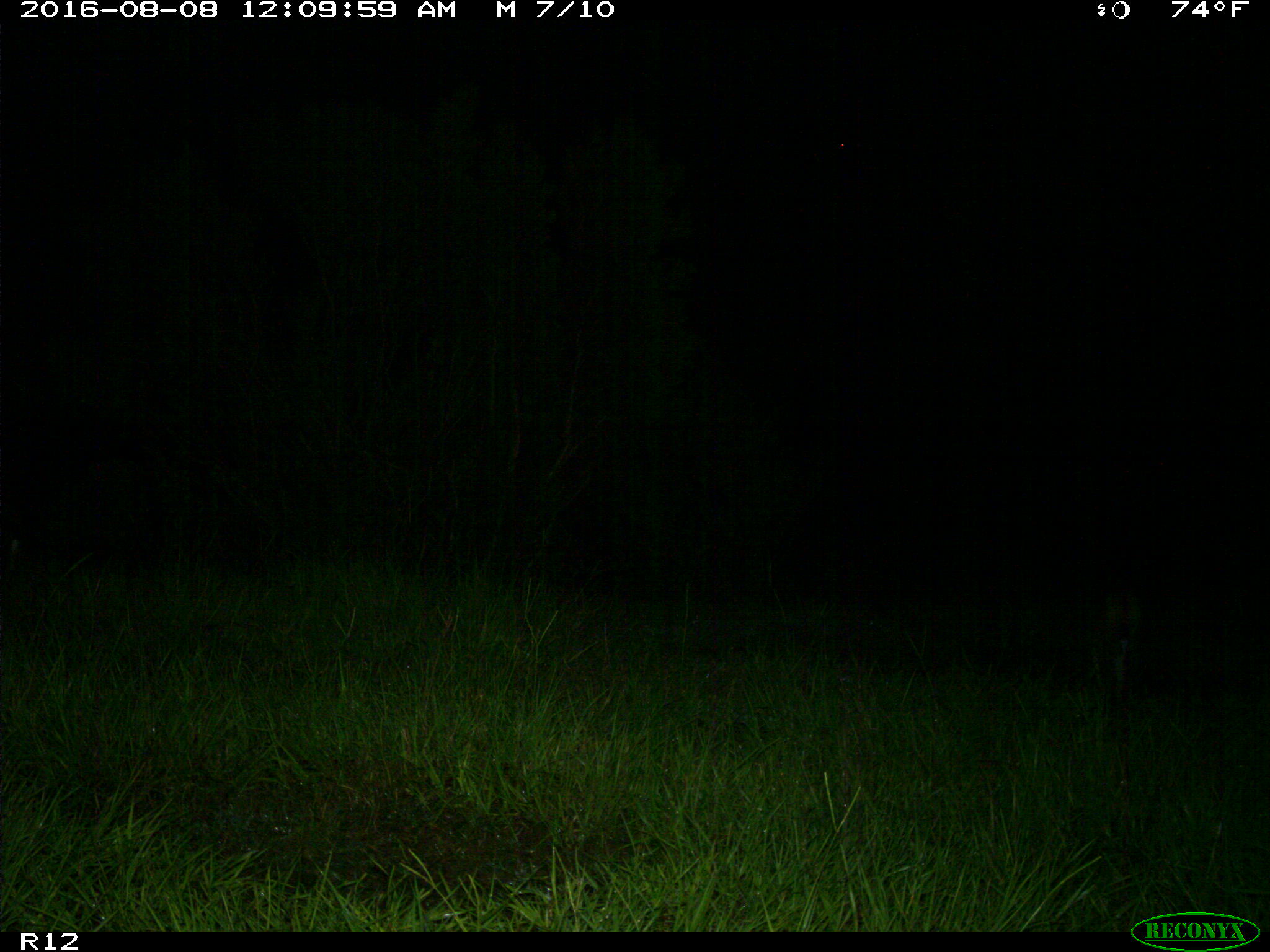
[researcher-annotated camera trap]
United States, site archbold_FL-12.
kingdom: Animalia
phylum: Chordata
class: Mammalia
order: Carnivora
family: Felidae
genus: Lynx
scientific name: Lynx rufus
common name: bobcat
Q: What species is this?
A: Lynx rufus (bobcat).